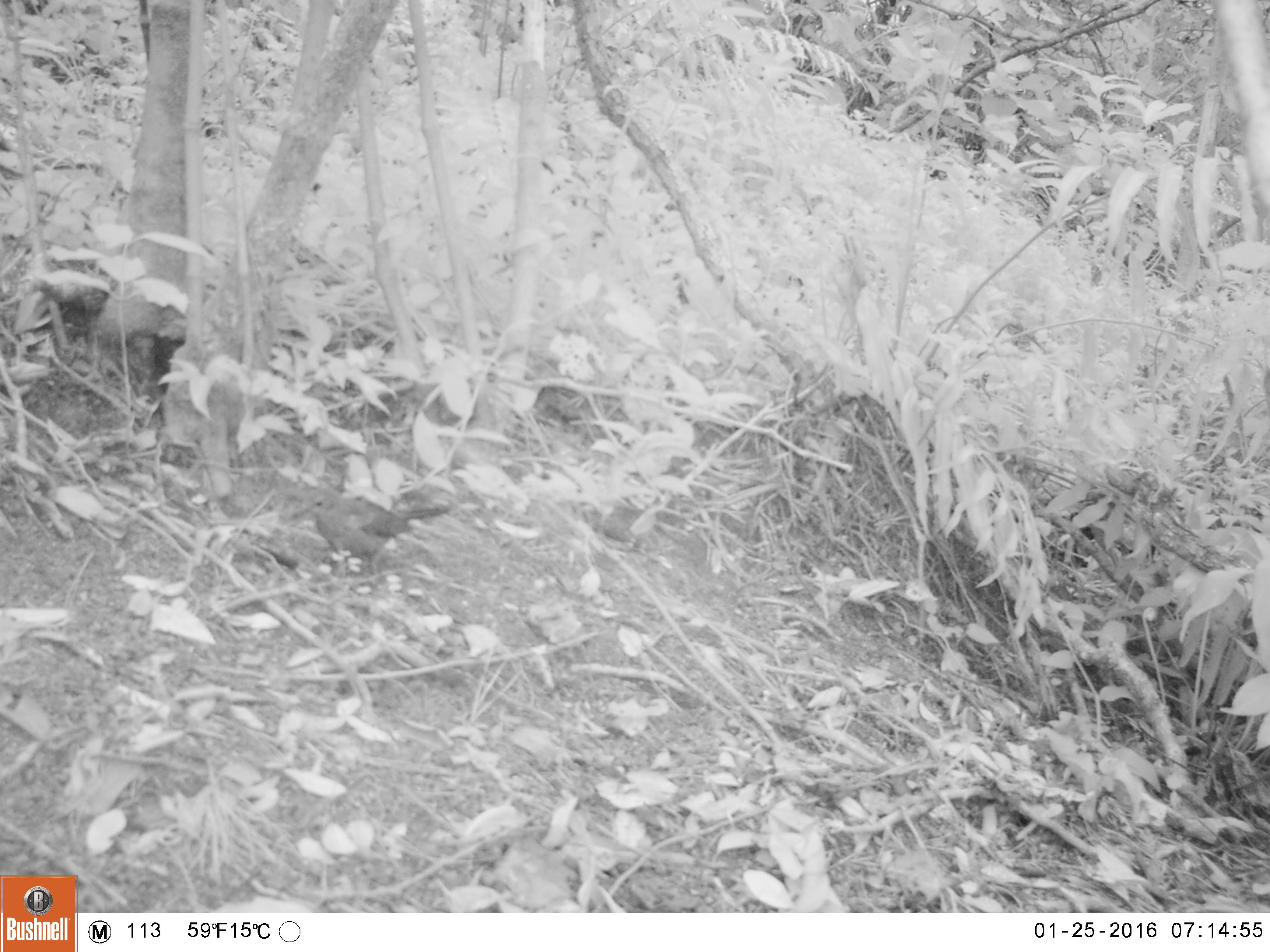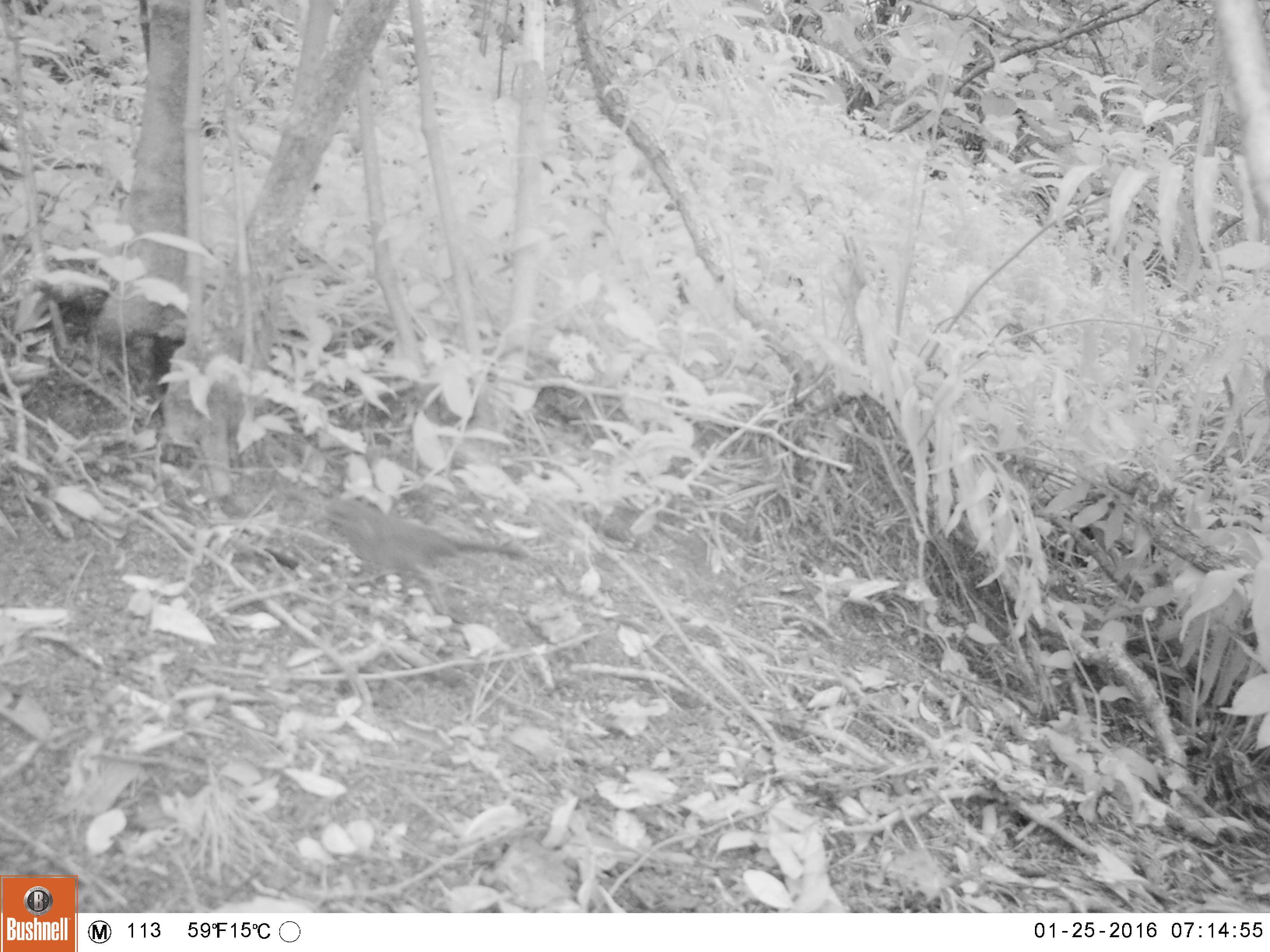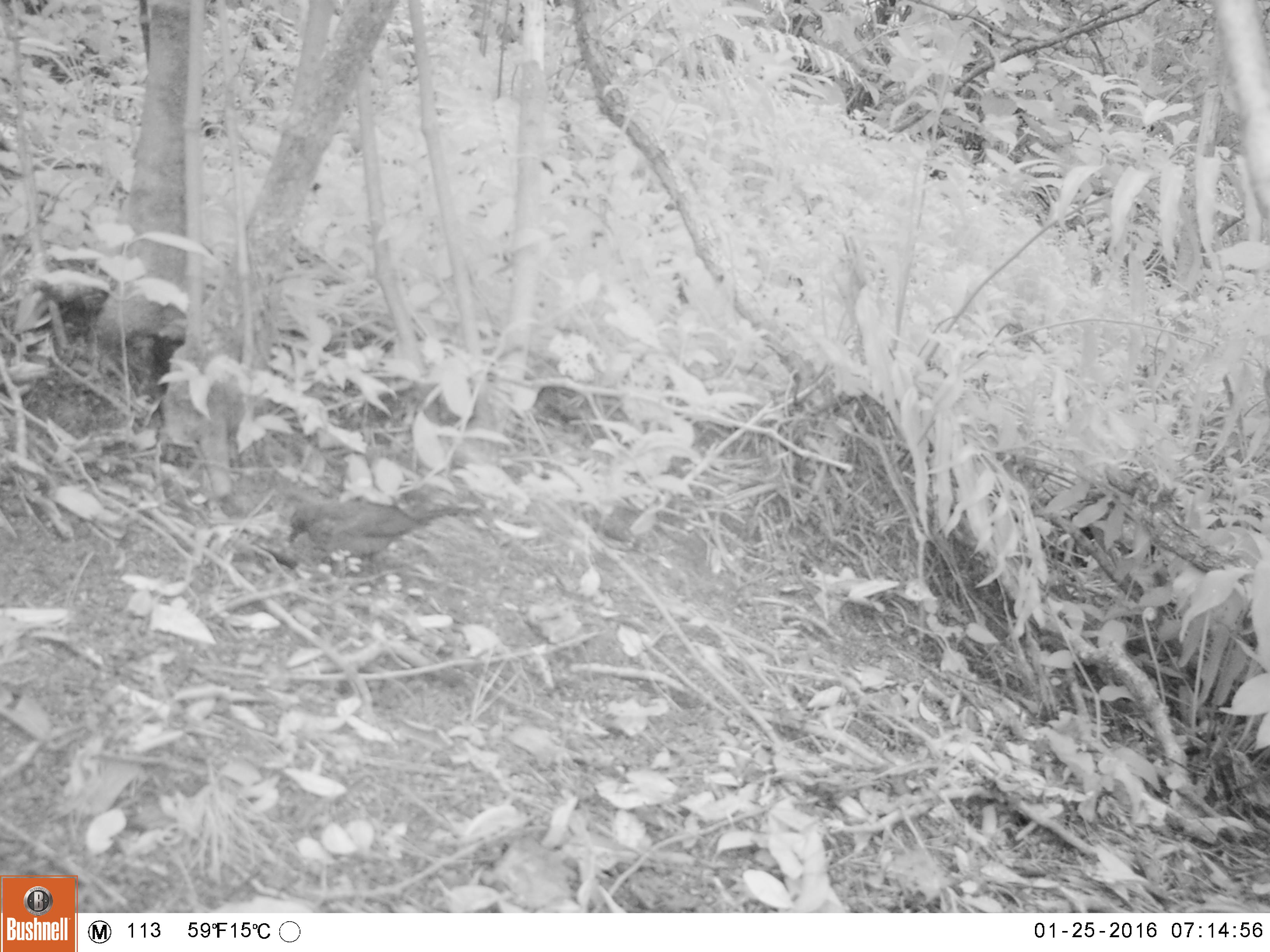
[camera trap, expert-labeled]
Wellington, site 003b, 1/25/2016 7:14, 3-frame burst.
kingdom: Animalia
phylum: Chordata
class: Aves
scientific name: Aves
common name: bird